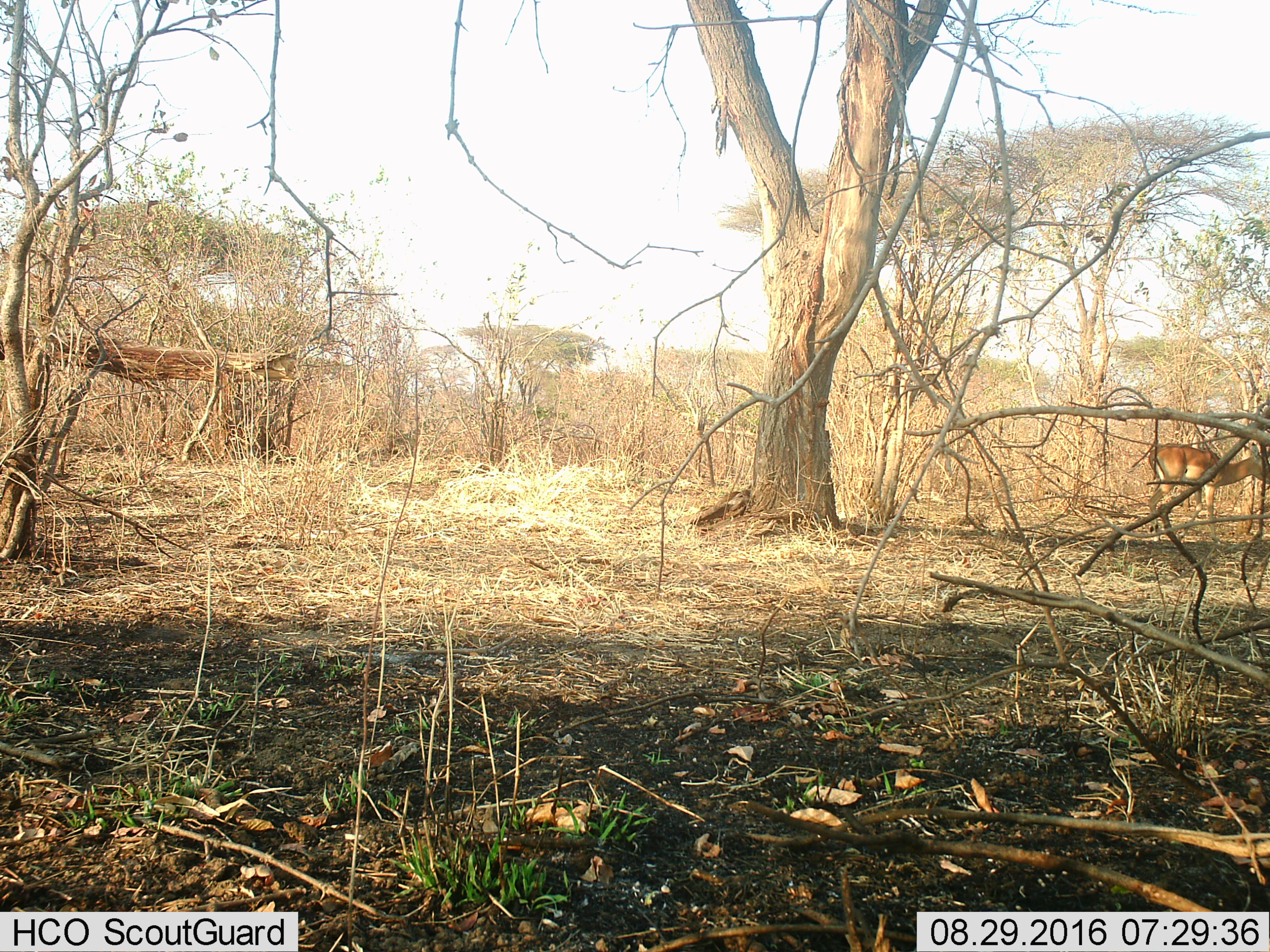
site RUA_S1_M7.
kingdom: Animalia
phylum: Chordata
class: Mammalia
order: Artiodactyla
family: Bovidae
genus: Aepyceros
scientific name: Aepyceros melampus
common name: impala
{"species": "impala (Aepyceros melampus)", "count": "1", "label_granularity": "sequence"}